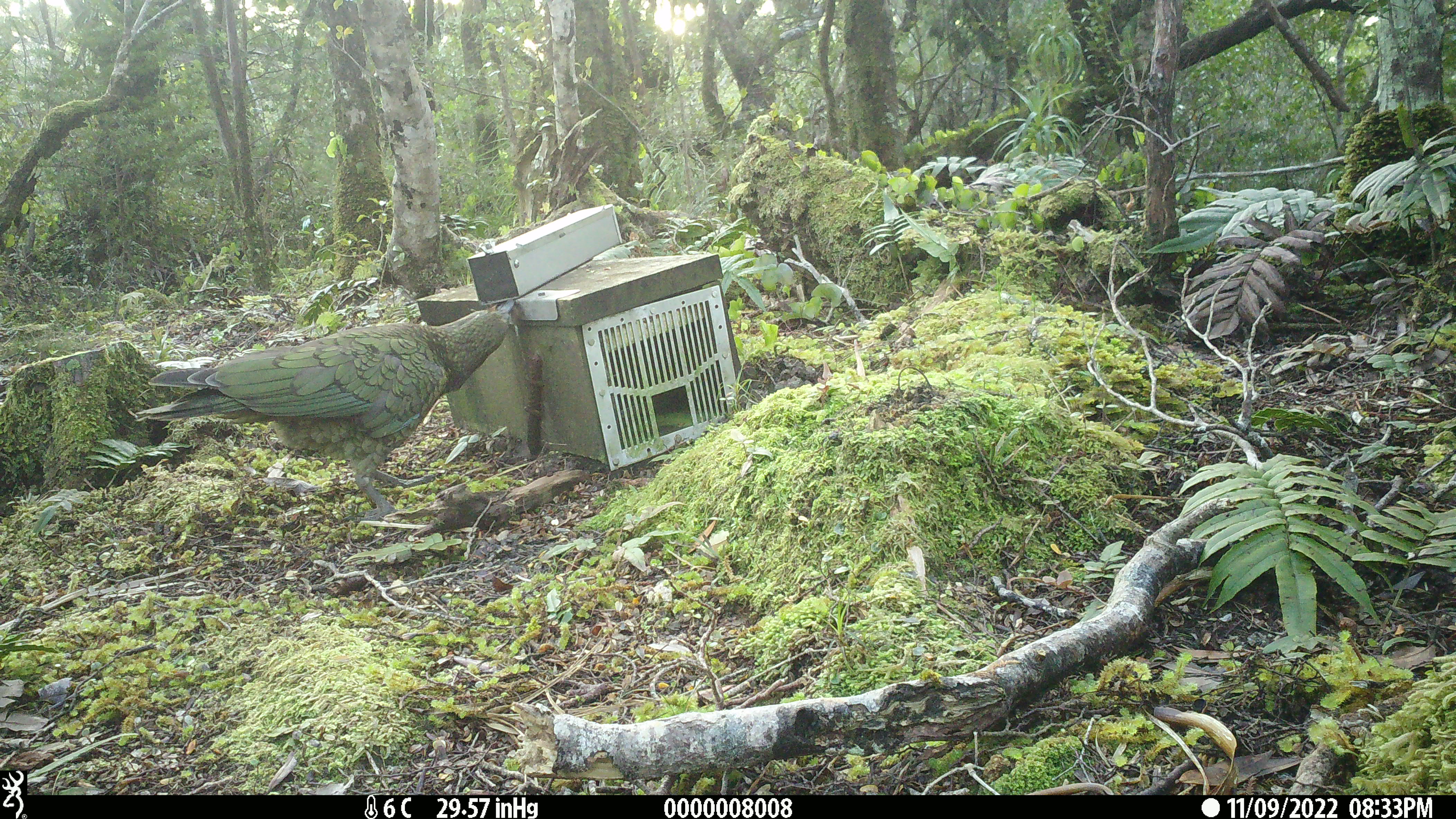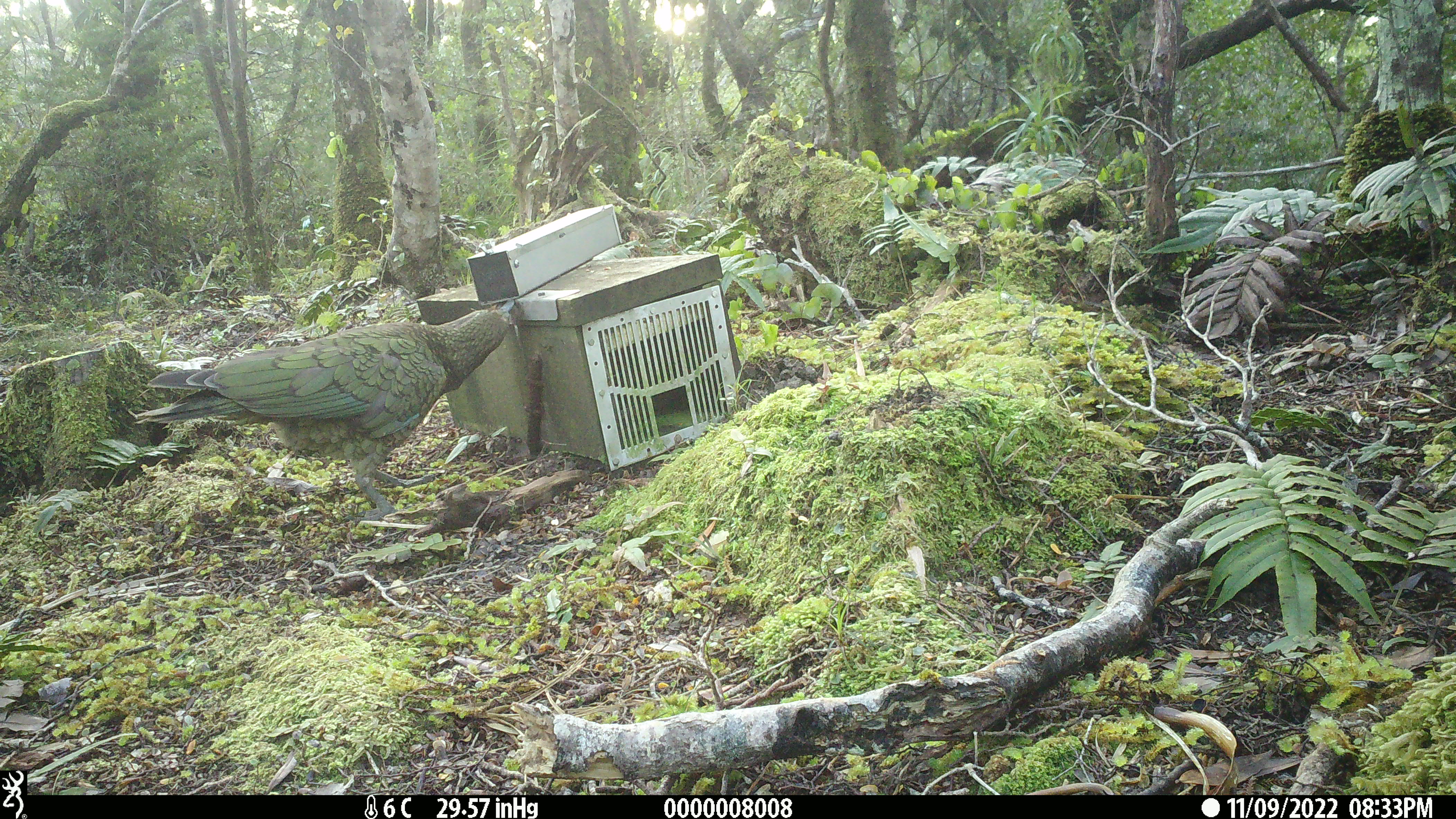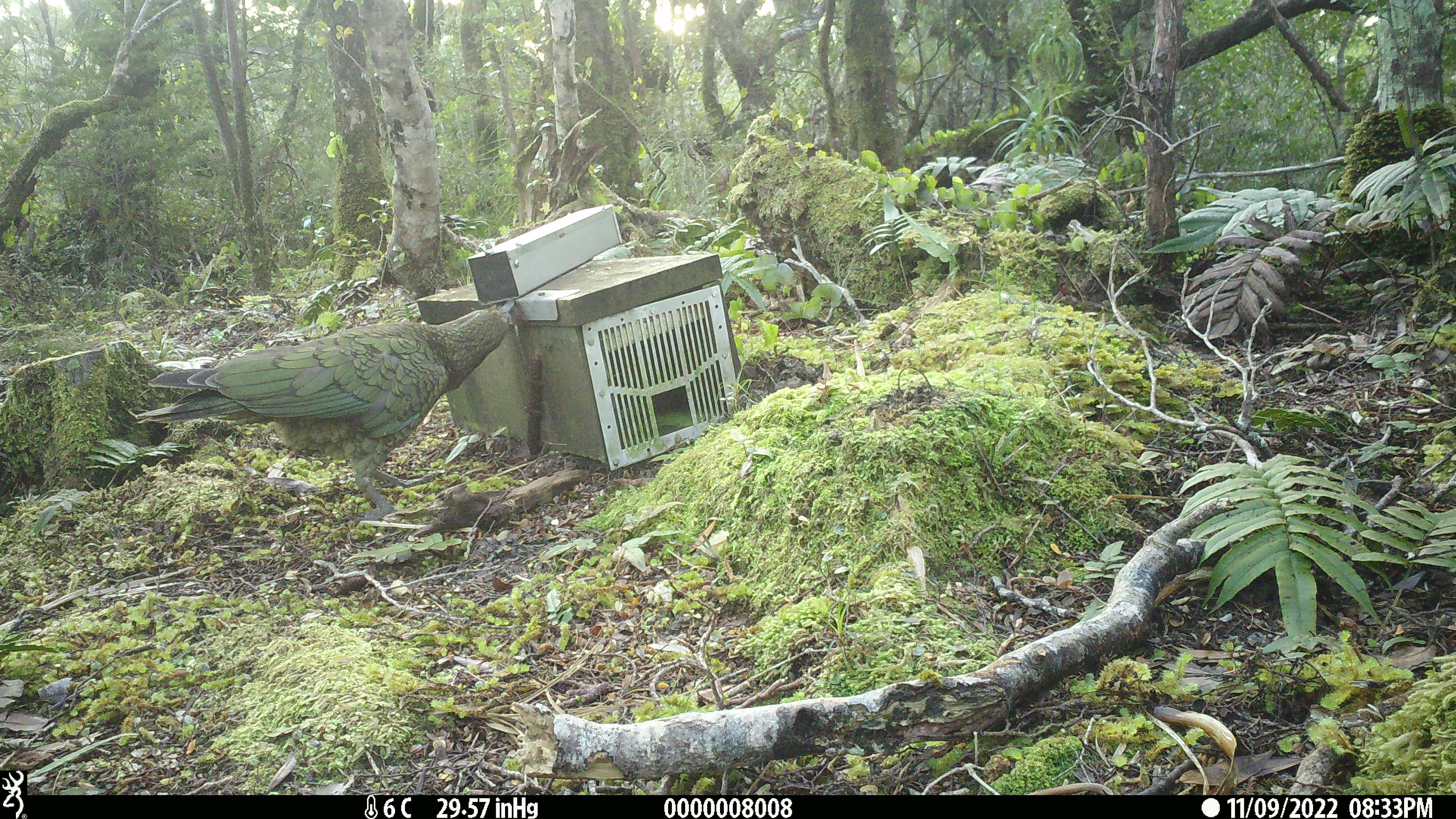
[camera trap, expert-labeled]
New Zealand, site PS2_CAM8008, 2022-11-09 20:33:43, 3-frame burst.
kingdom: Animalia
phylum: Chordata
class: Aves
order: Psittaciformes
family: Strigopidae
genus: Nestor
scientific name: Nestor notabilis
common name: kea